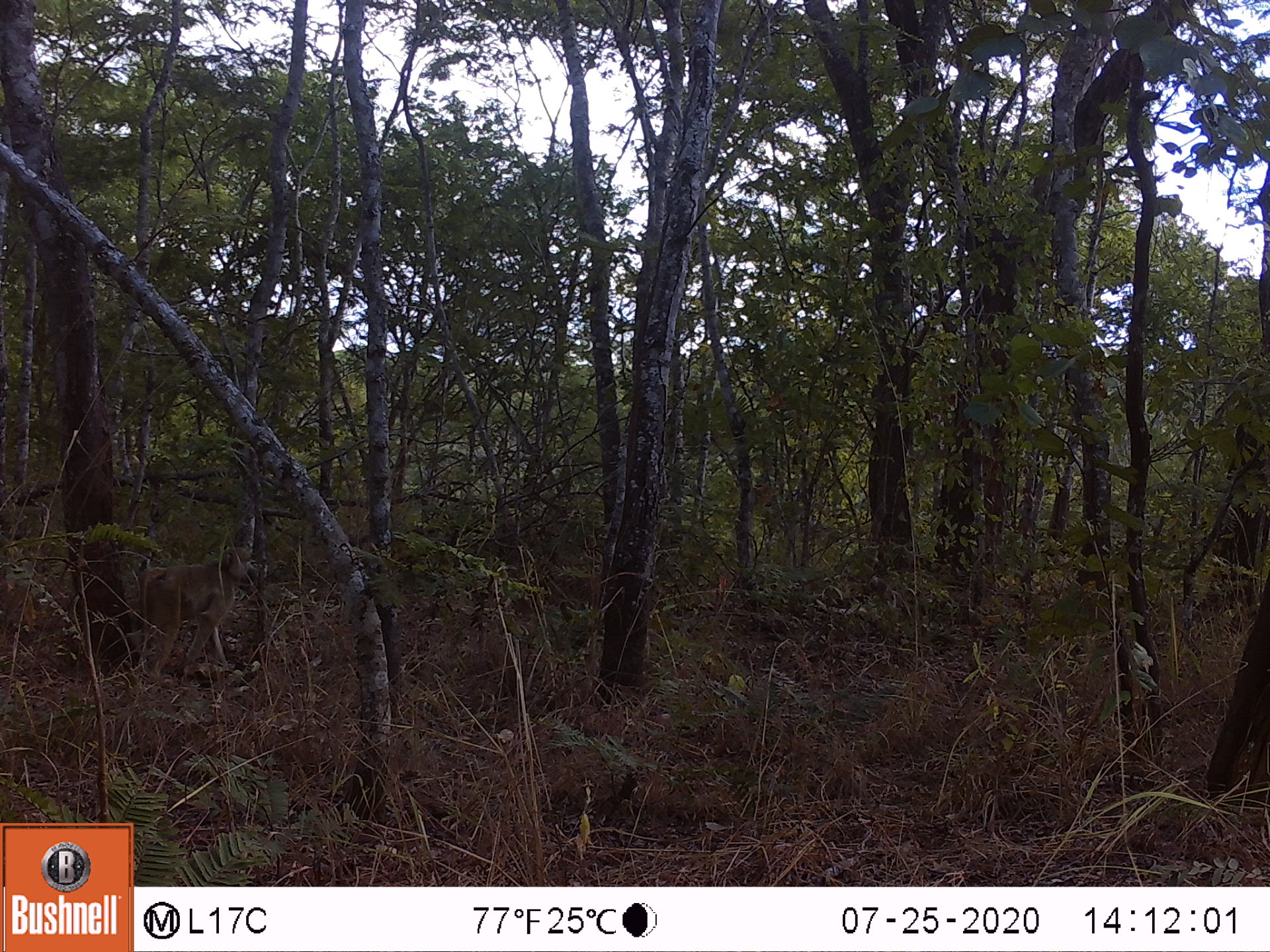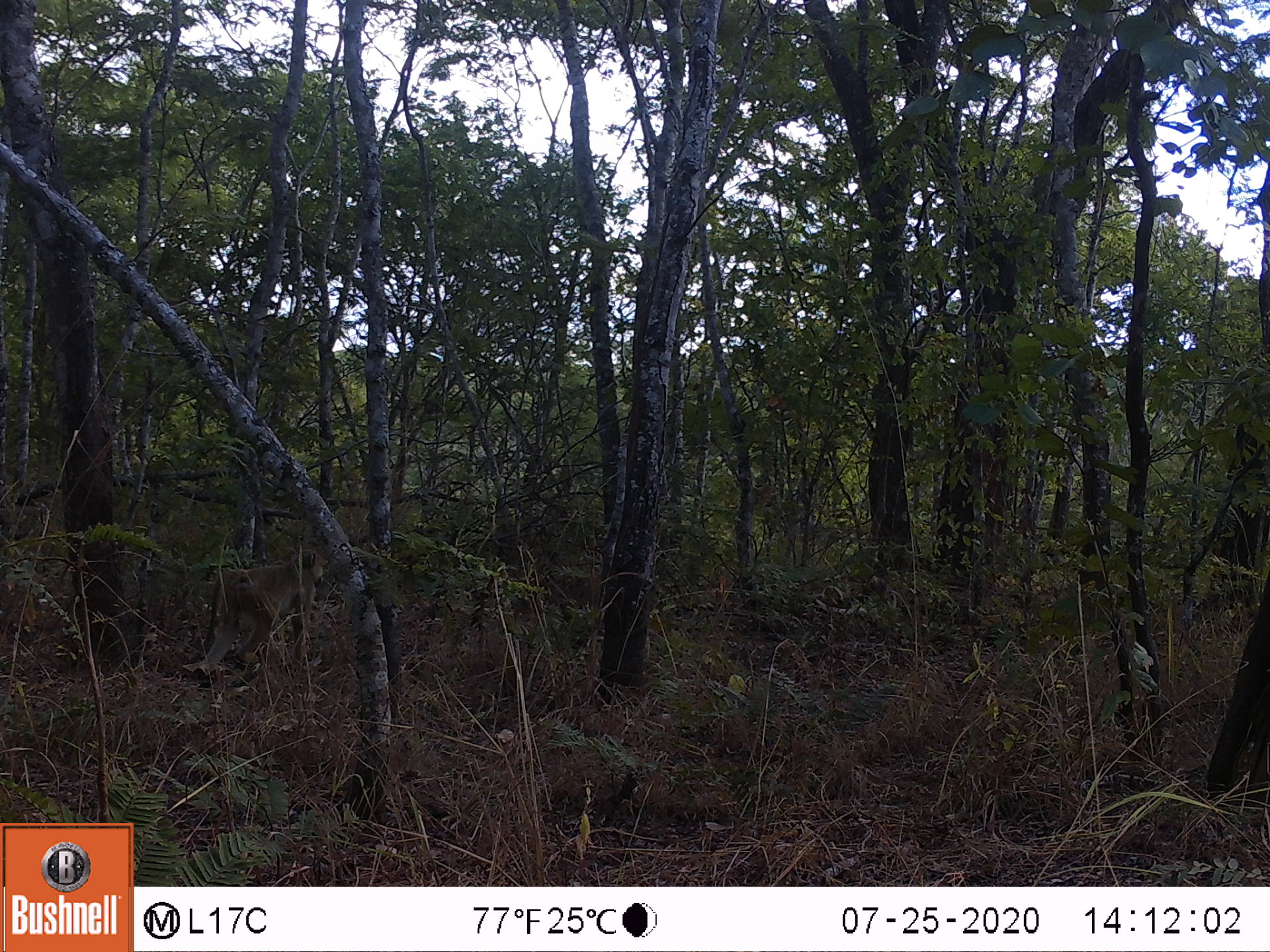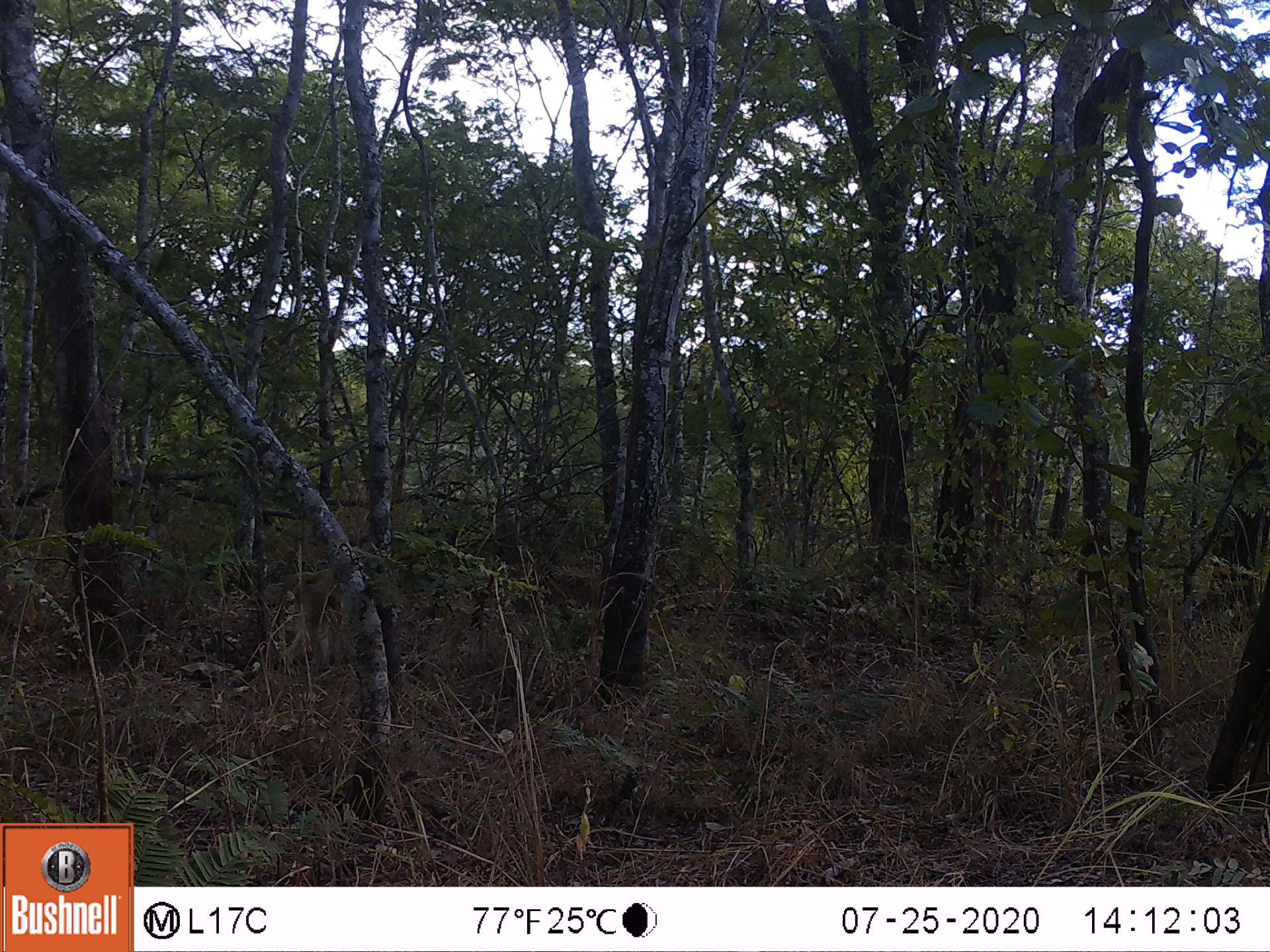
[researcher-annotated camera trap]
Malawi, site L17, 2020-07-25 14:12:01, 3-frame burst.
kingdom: Animalia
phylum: Chordata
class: Mammalia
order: Primates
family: Cercopithecidae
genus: Papio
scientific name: Papio cynocephalus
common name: yellow baboon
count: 1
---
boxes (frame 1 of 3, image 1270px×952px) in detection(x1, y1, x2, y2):
yellow baboon: detection(130, 543, 261, 683)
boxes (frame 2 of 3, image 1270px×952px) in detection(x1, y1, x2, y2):
yellow baboon: detection(190, 547, 325, 685)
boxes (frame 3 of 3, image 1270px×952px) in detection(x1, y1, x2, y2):
yellow baboon: detection(266, 558, 339, 678)